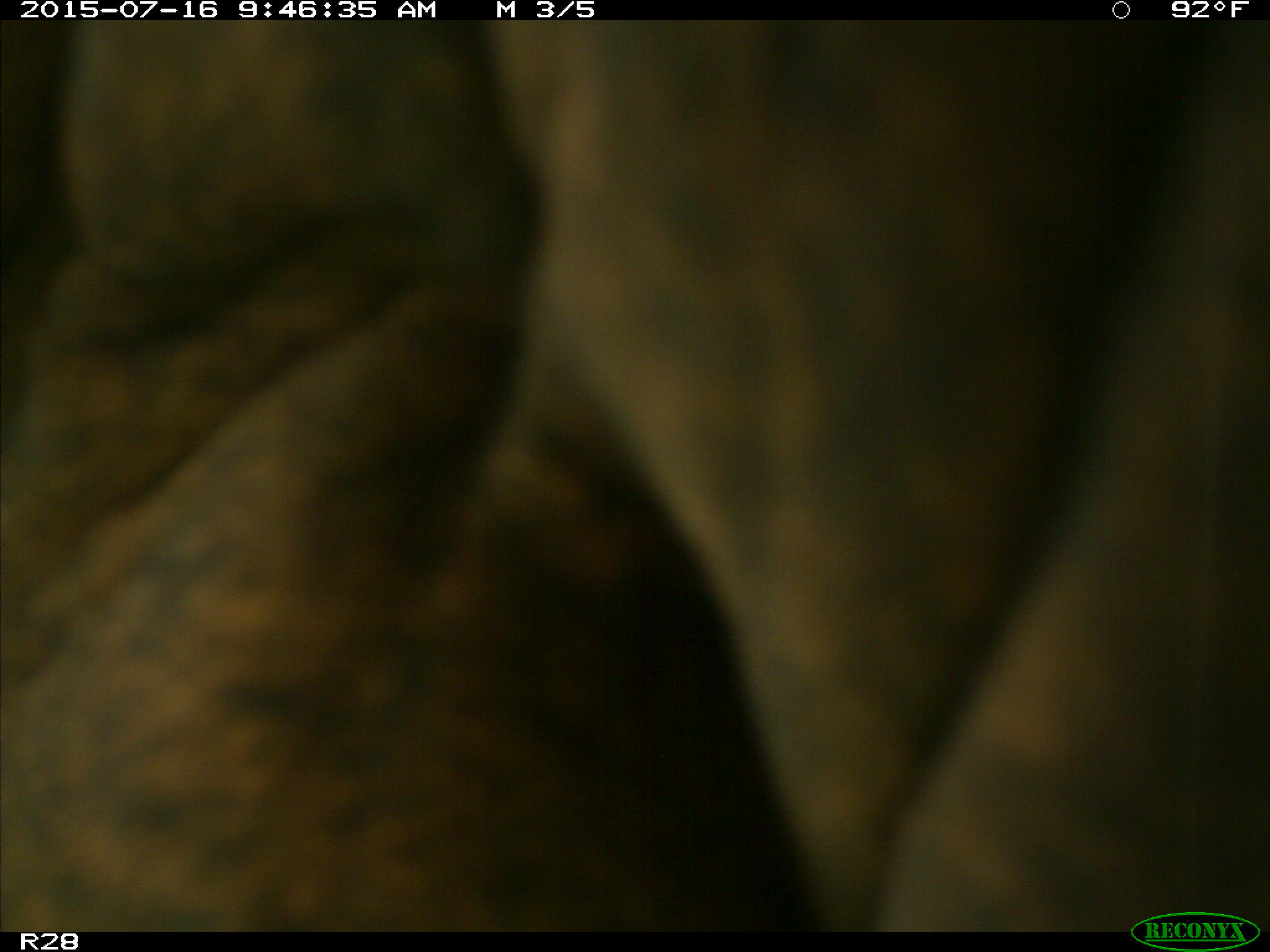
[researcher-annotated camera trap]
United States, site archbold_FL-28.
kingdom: Animalia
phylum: Chordata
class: Mammalia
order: Artiodactyla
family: Bovidae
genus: Bos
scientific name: Bos taurus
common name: domestic cow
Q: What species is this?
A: Bos taurus (domestic cow).